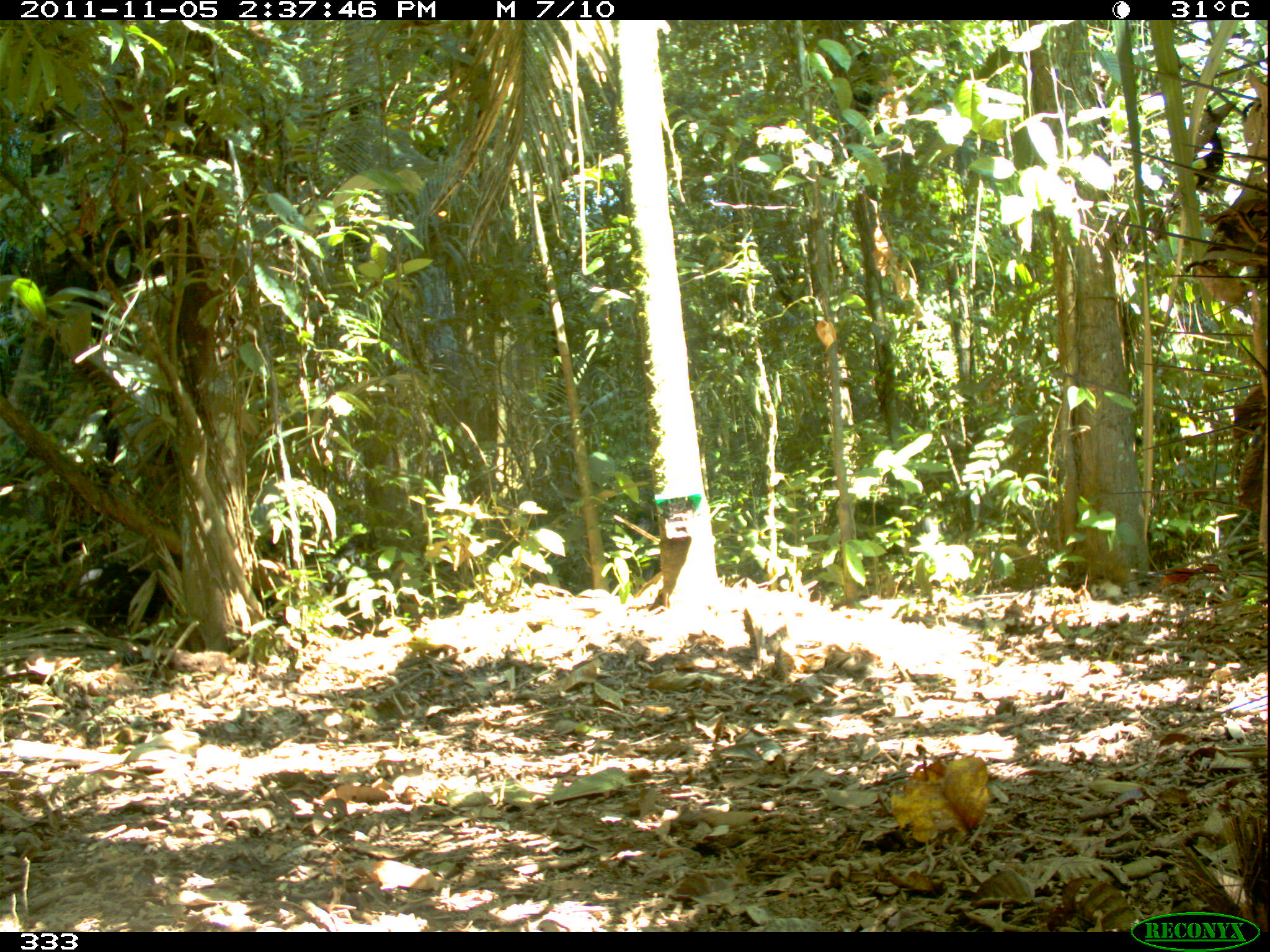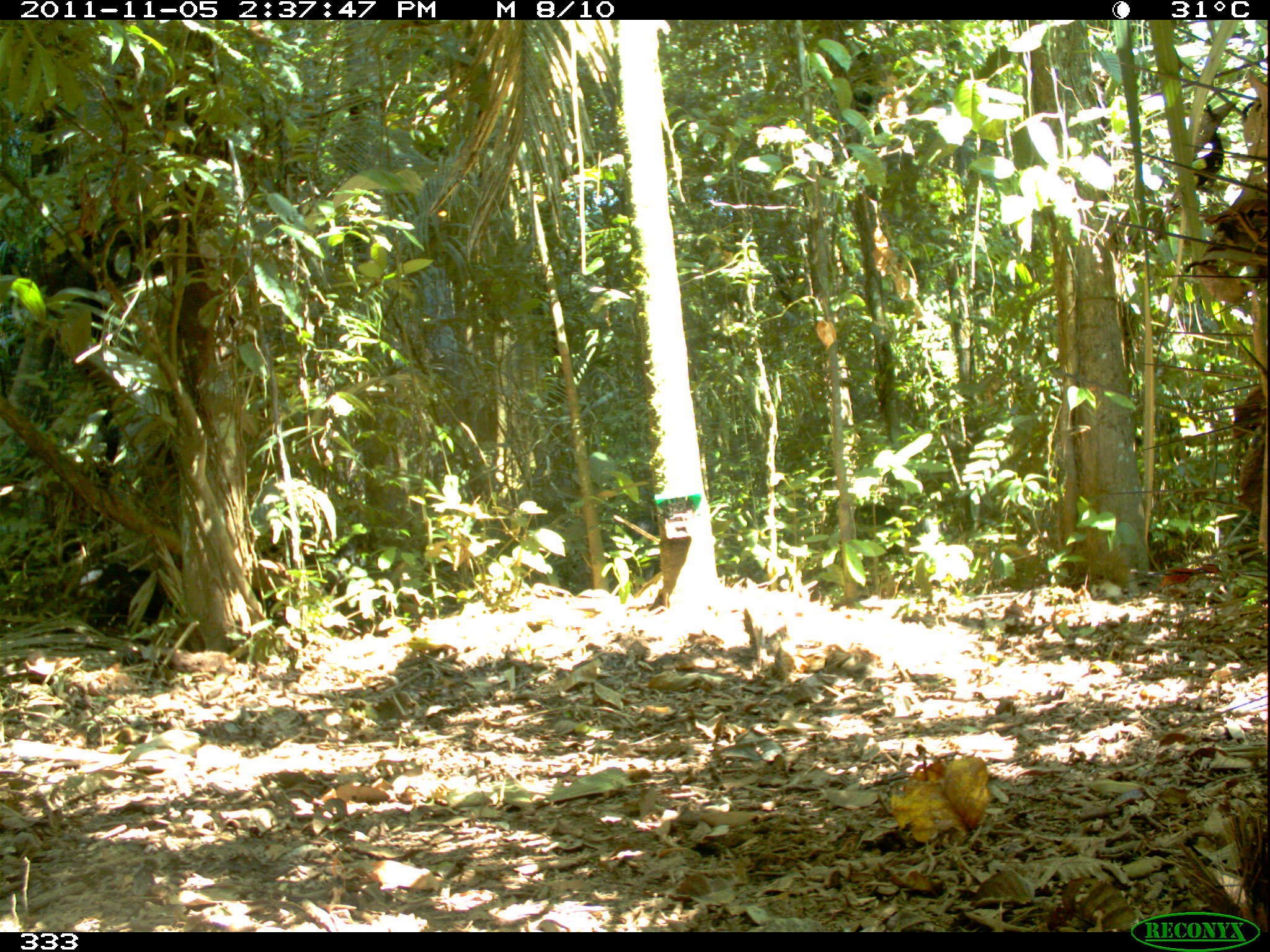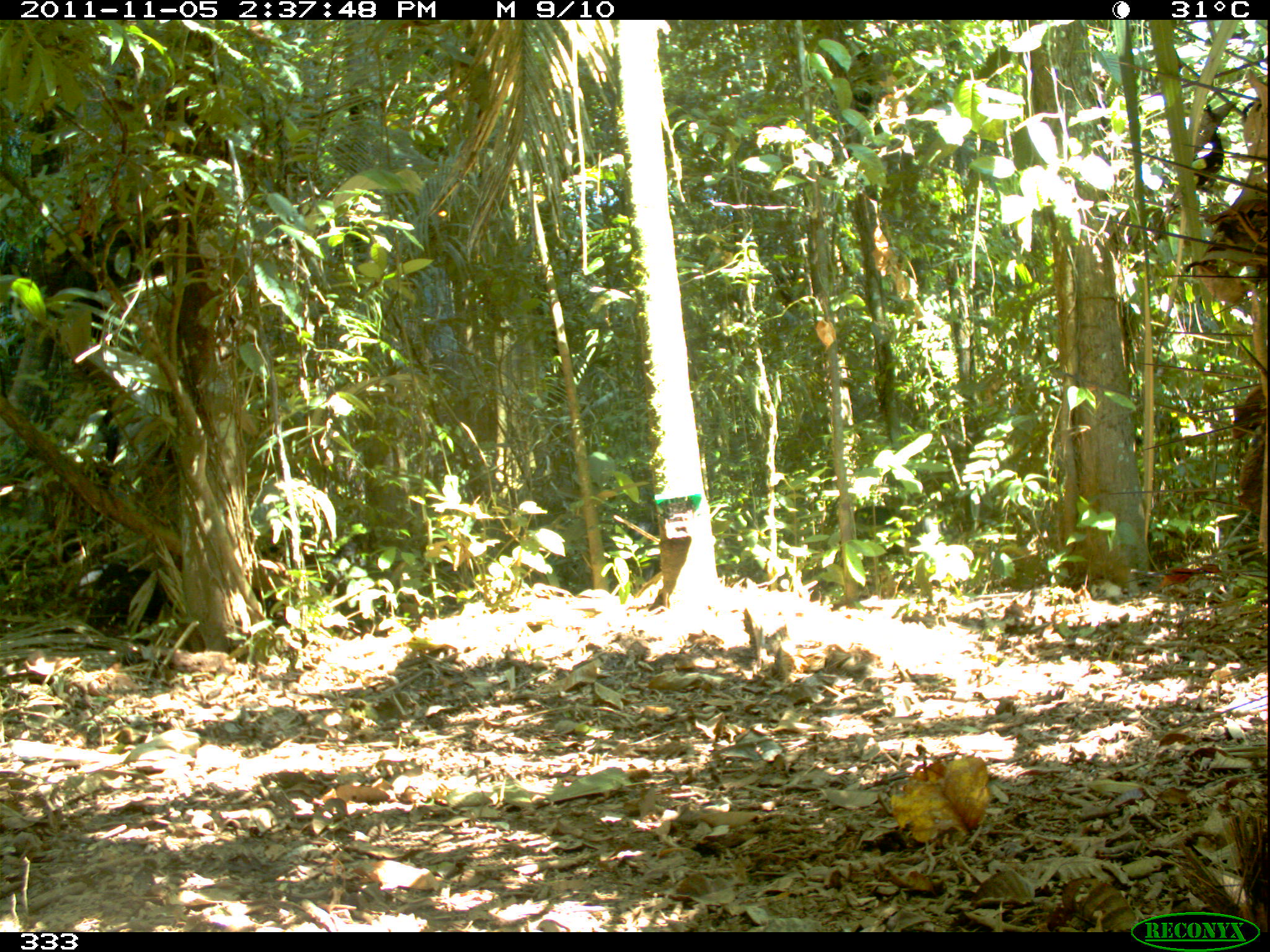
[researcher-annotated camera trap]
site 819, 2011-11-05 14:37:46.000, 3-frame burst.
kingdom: Animalia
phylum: Chordata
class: Mammalia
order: Artiodactyla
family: Tayassuidae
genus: Tayassu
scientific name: Tayassu pecari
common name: white-lipped peccary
Tayassu pecari (white-lipped peccary).